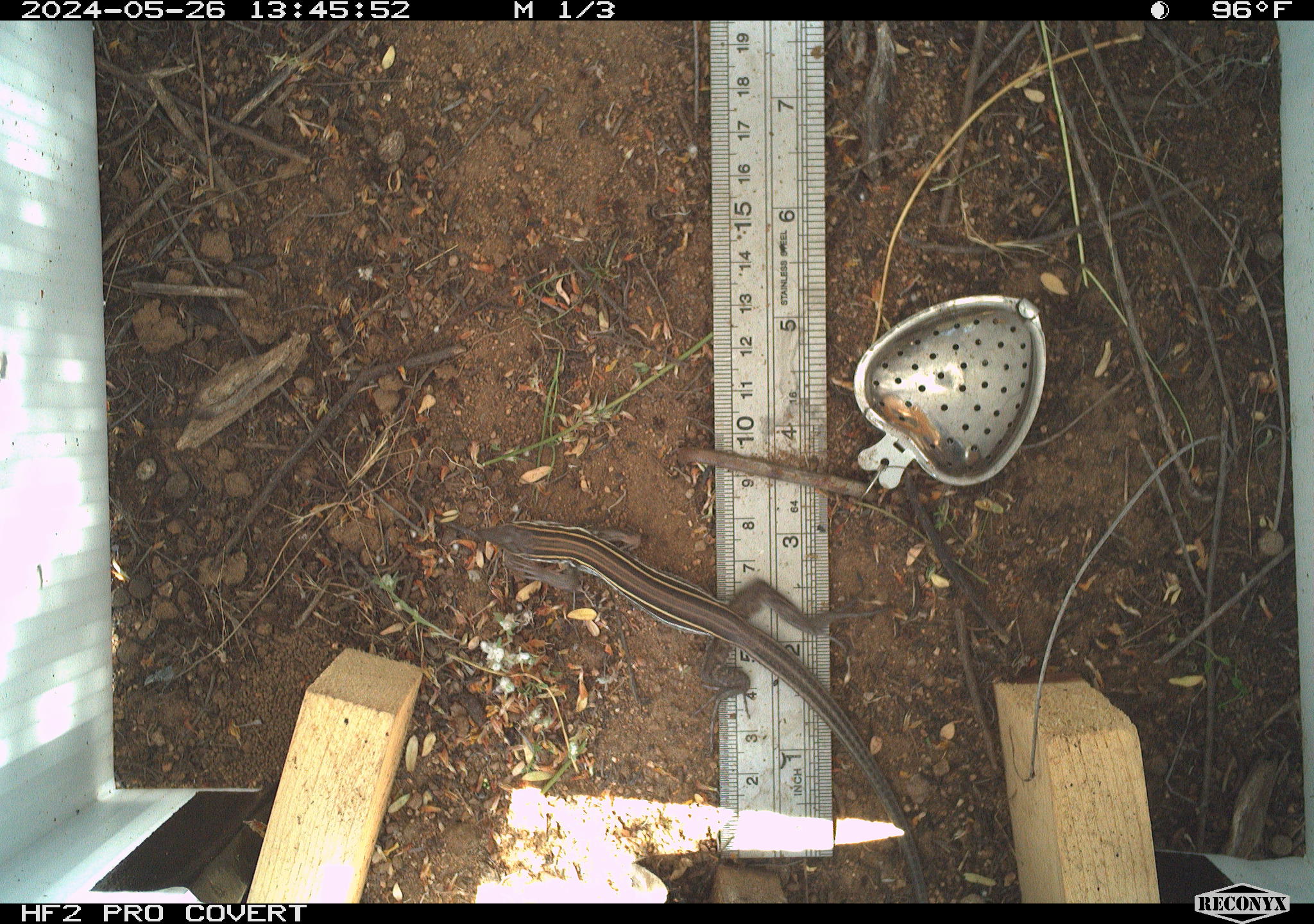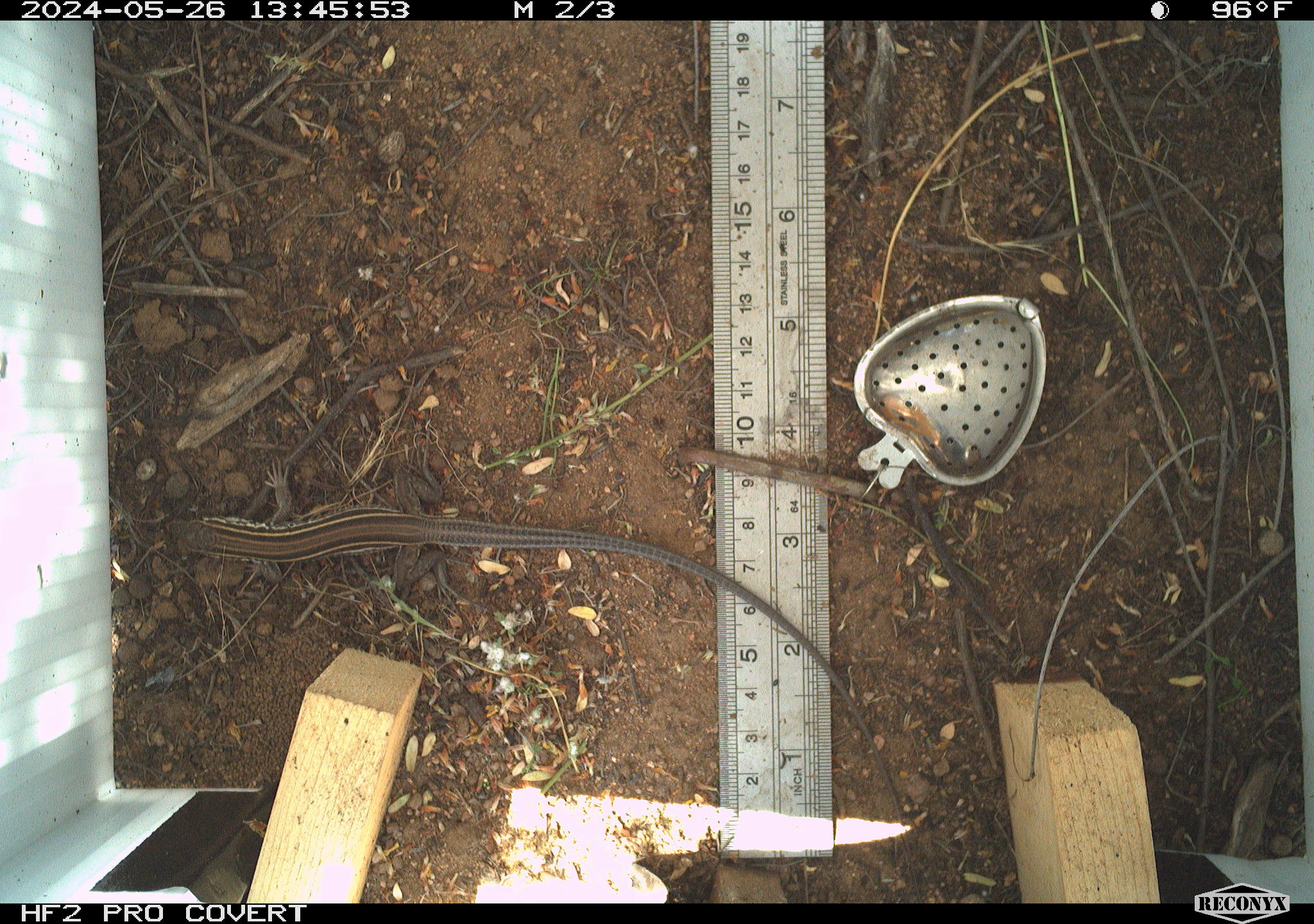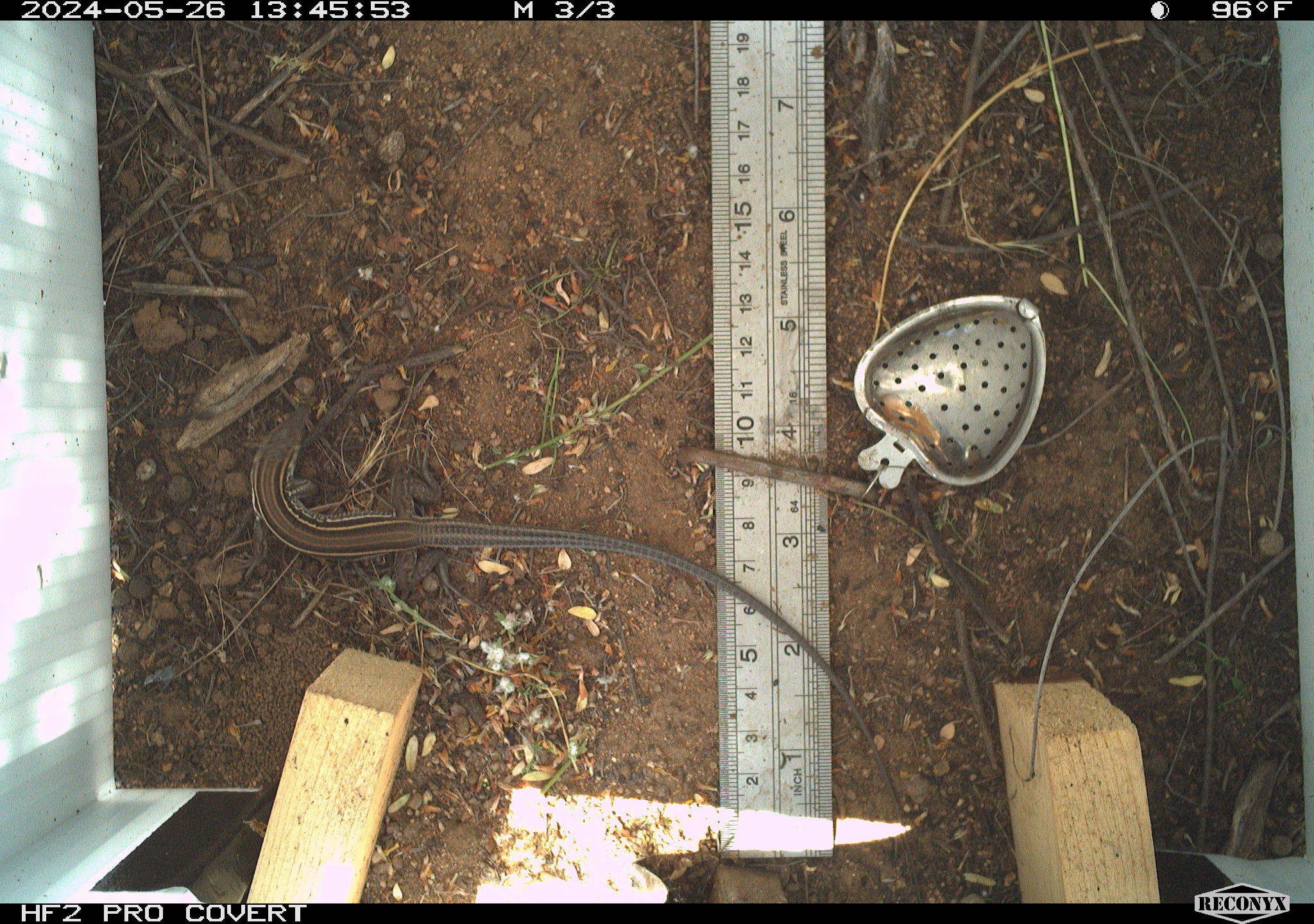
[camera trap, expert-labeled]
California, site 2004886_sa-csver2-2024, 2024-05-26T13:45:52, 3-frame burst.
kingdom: Animalia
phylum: Chordata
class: Reptilia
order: Squamata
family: Scincidae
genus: Plestiodon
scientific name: Plestiodon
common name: blue-tailed skinks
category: plestiodon species